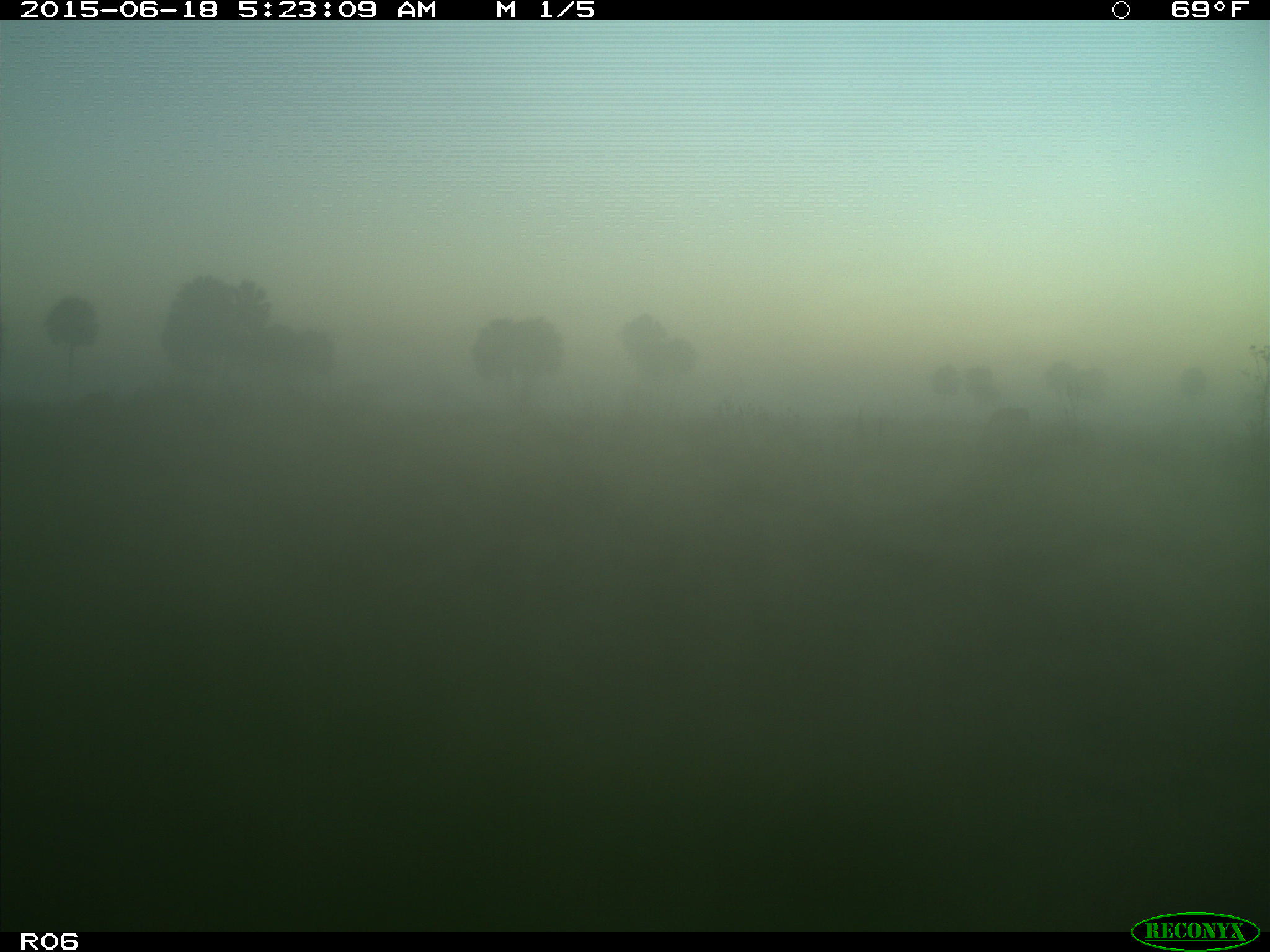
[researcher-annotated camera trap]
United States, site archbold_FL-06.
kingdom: Animalia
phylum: Chordata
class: Mammalia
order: Artiodactyla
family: Bovidae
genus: Bos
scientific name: Bos taurus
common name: domestic cow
Bos taurus (domestic cow).